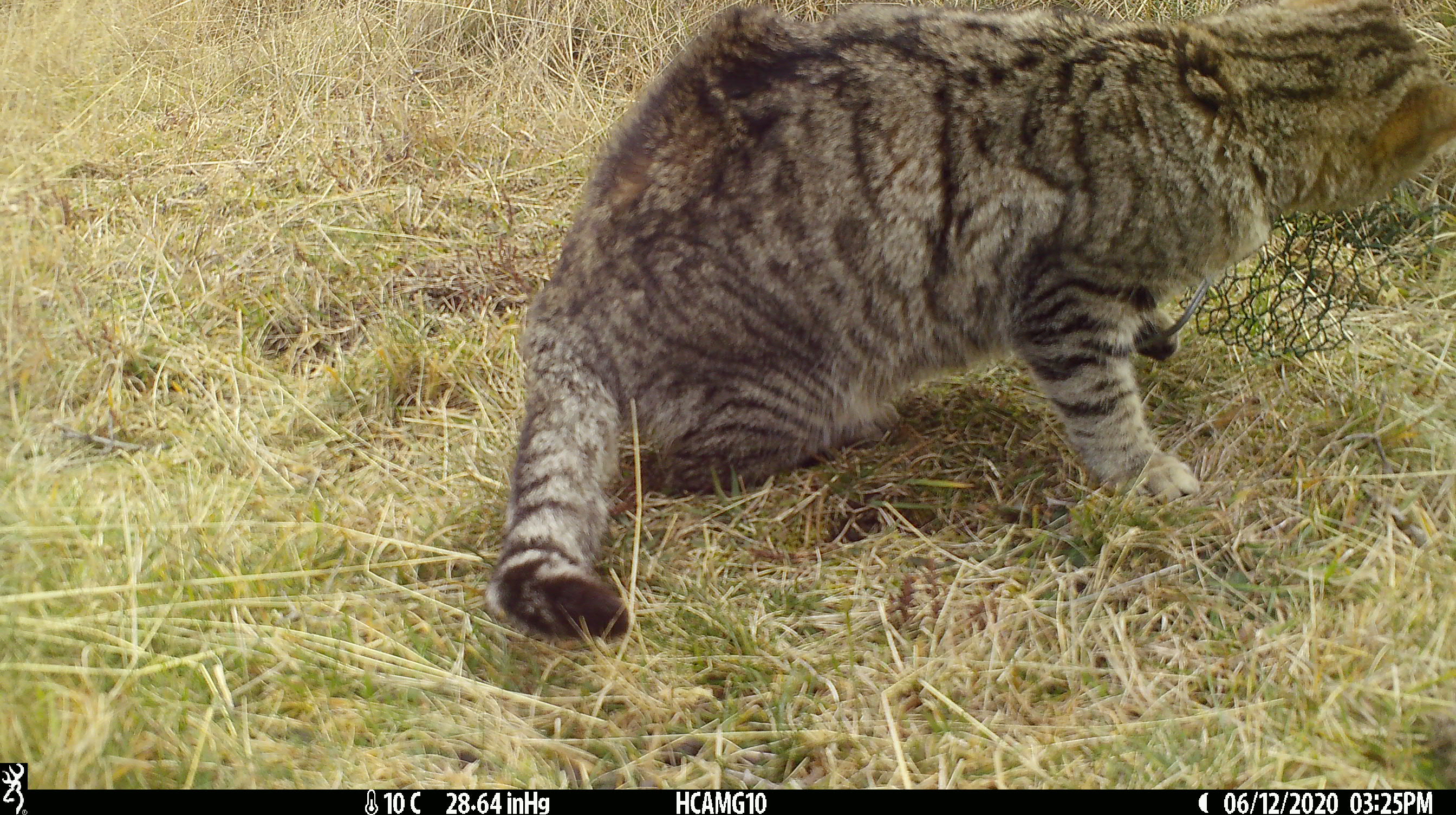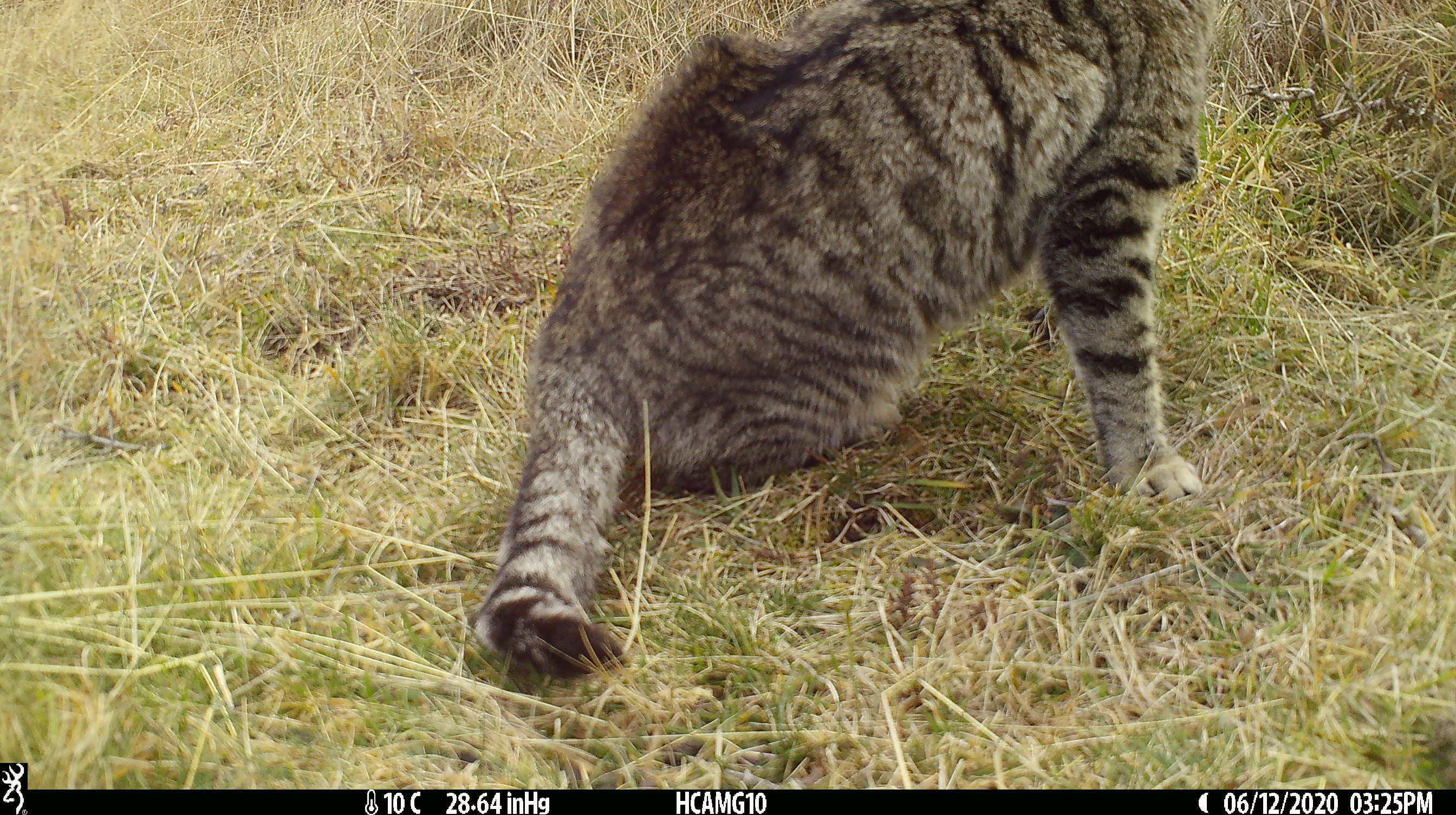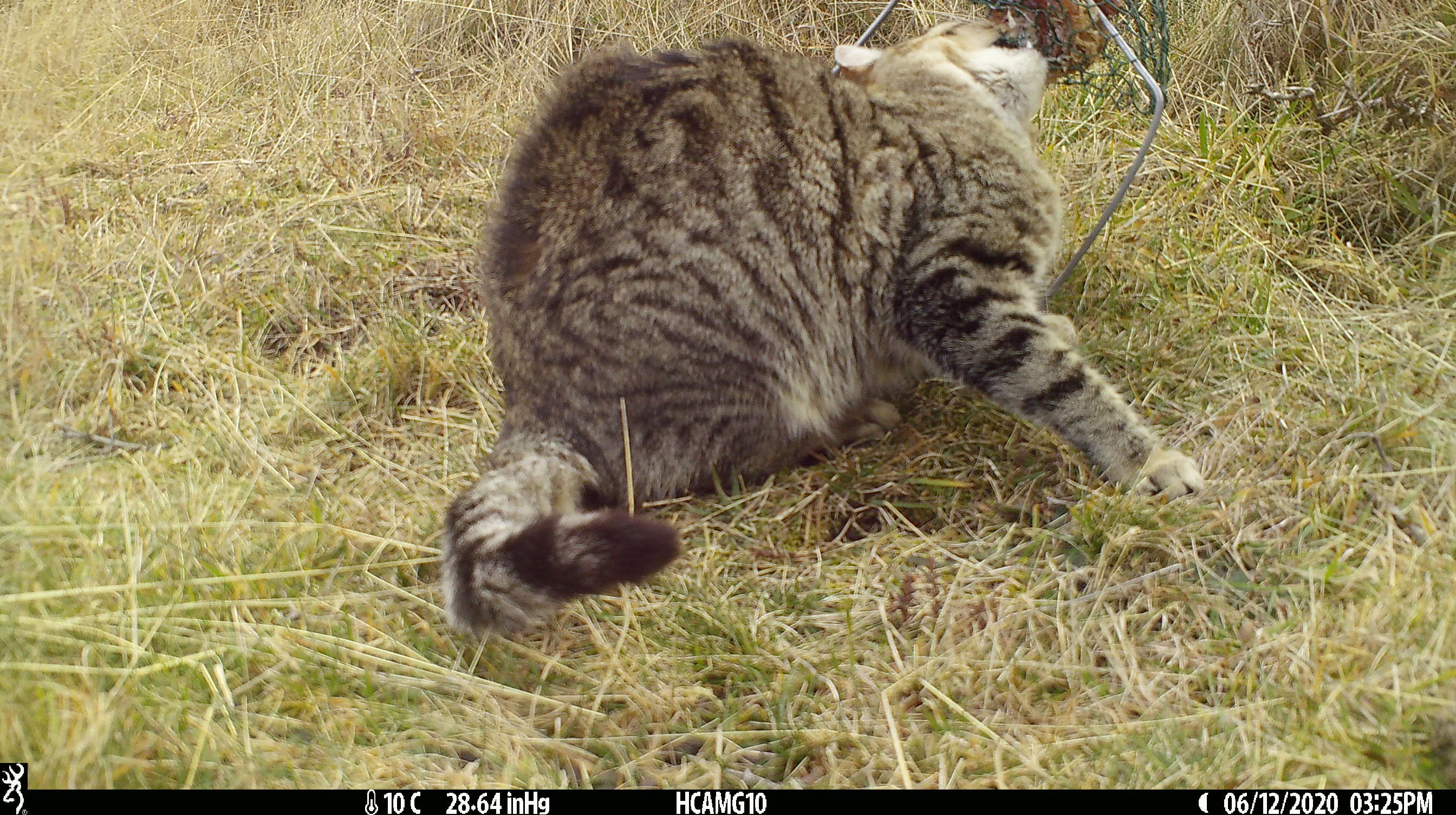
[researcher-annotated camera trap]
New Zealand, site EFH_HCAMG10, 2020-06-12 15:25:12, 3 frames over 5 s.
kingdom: Animalia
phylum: Chordata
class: Mammalia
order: Carnivora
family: Felidae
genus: Felis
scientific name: Felis catus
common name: domestic cat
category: cat